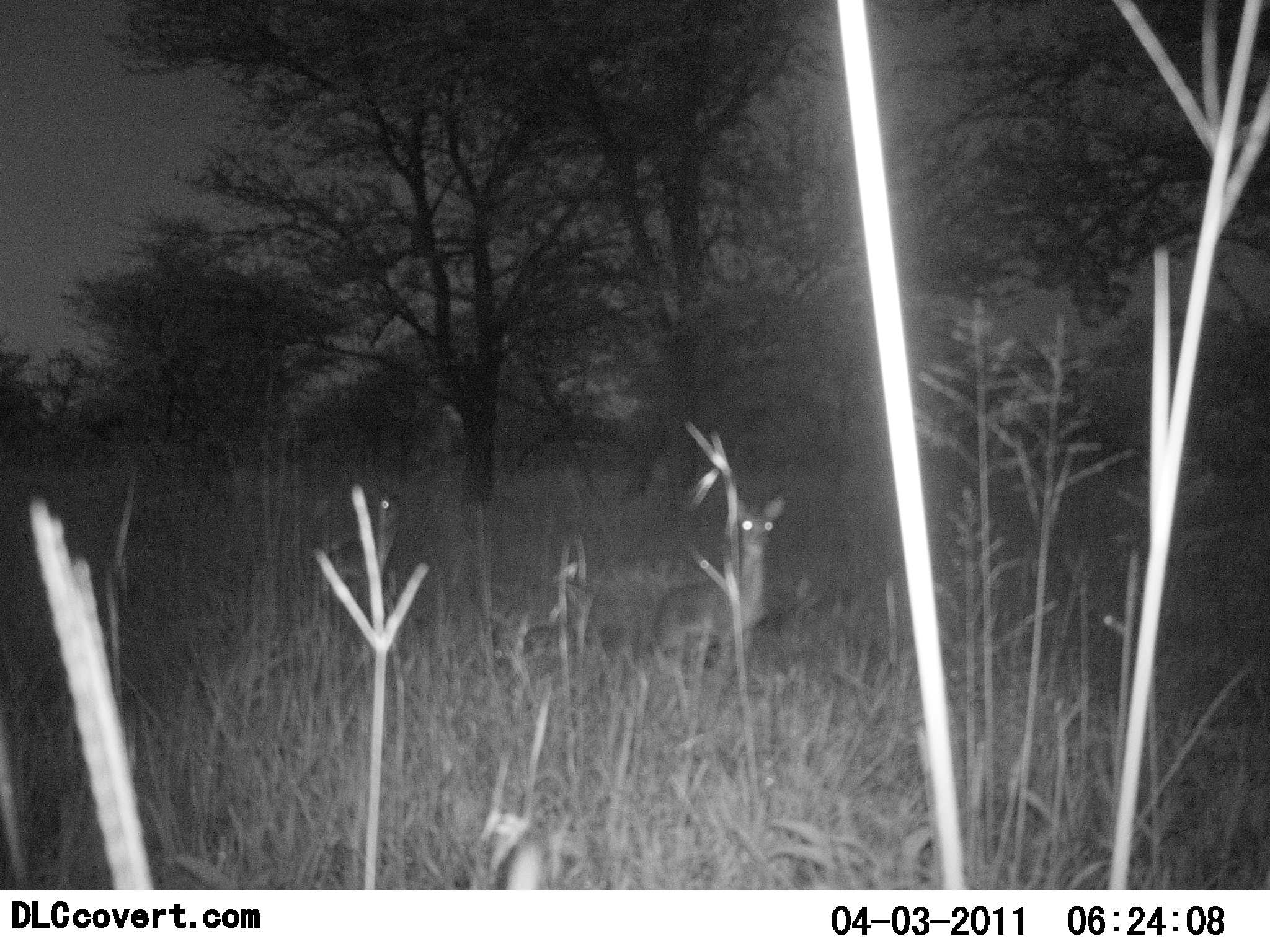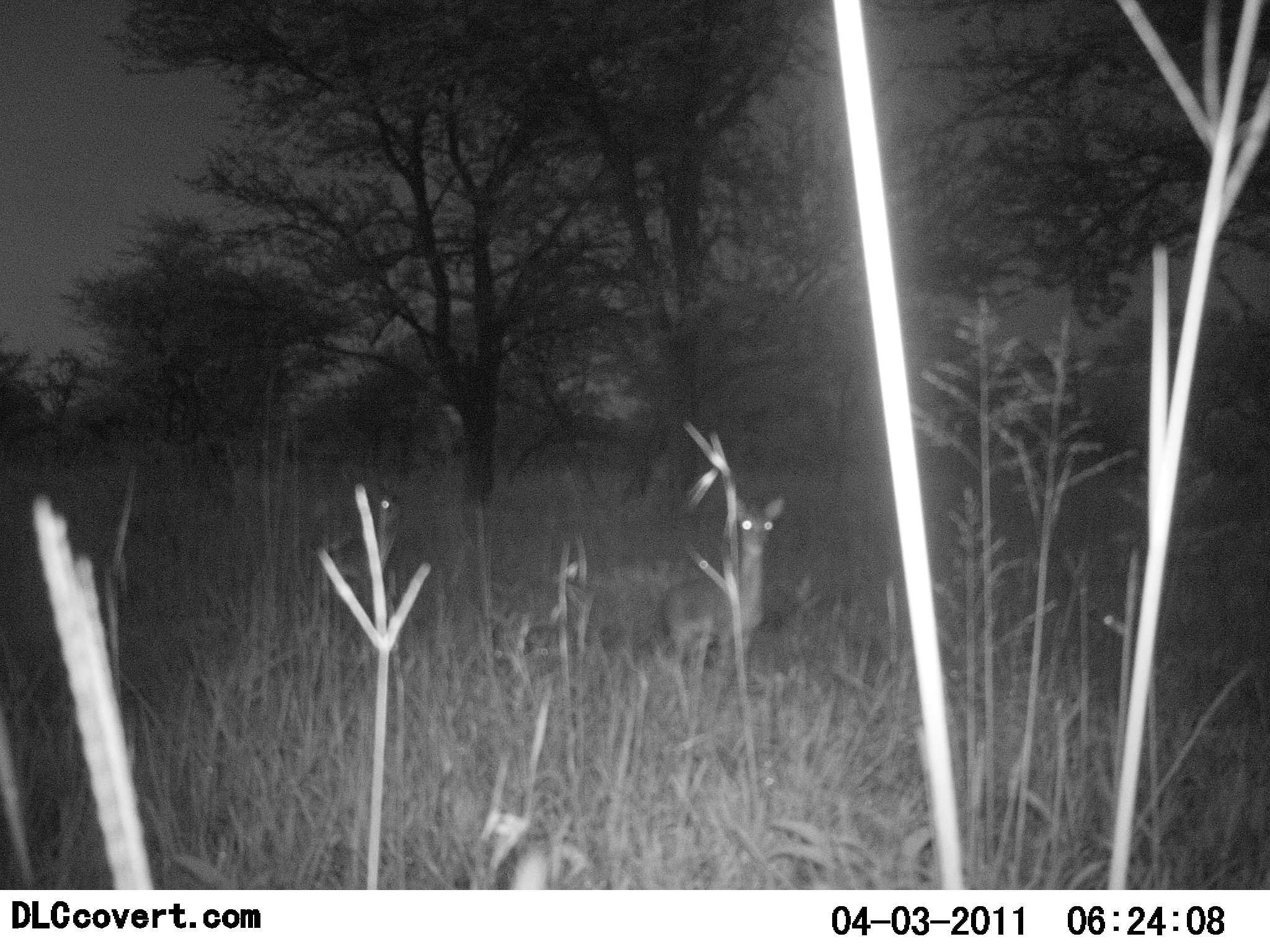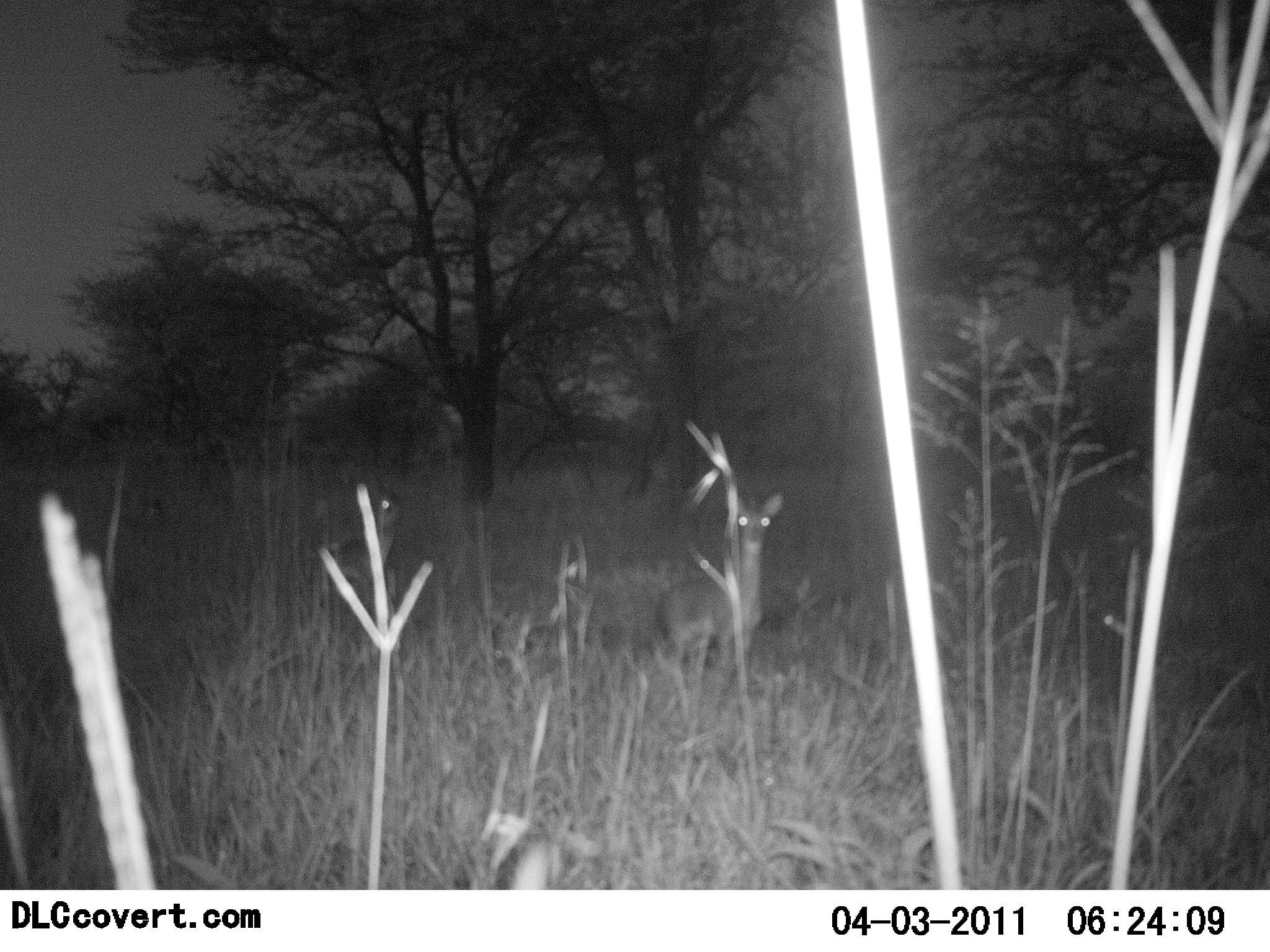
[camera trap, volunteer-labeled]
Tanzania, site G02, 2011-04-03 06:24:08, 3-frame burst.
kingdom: Animalia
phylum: Chordata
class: Mammalia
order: Artiodactyla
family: Bovidae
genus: Madoqua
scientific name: Madoqua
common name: dikdik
Dikdik (Madoqua), count 2. Behavior (volunteer vote fractions): standing 83%, resting 0%, moving 17%, interacting 0%. Young present (vote fraction): 0%. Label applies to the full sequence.